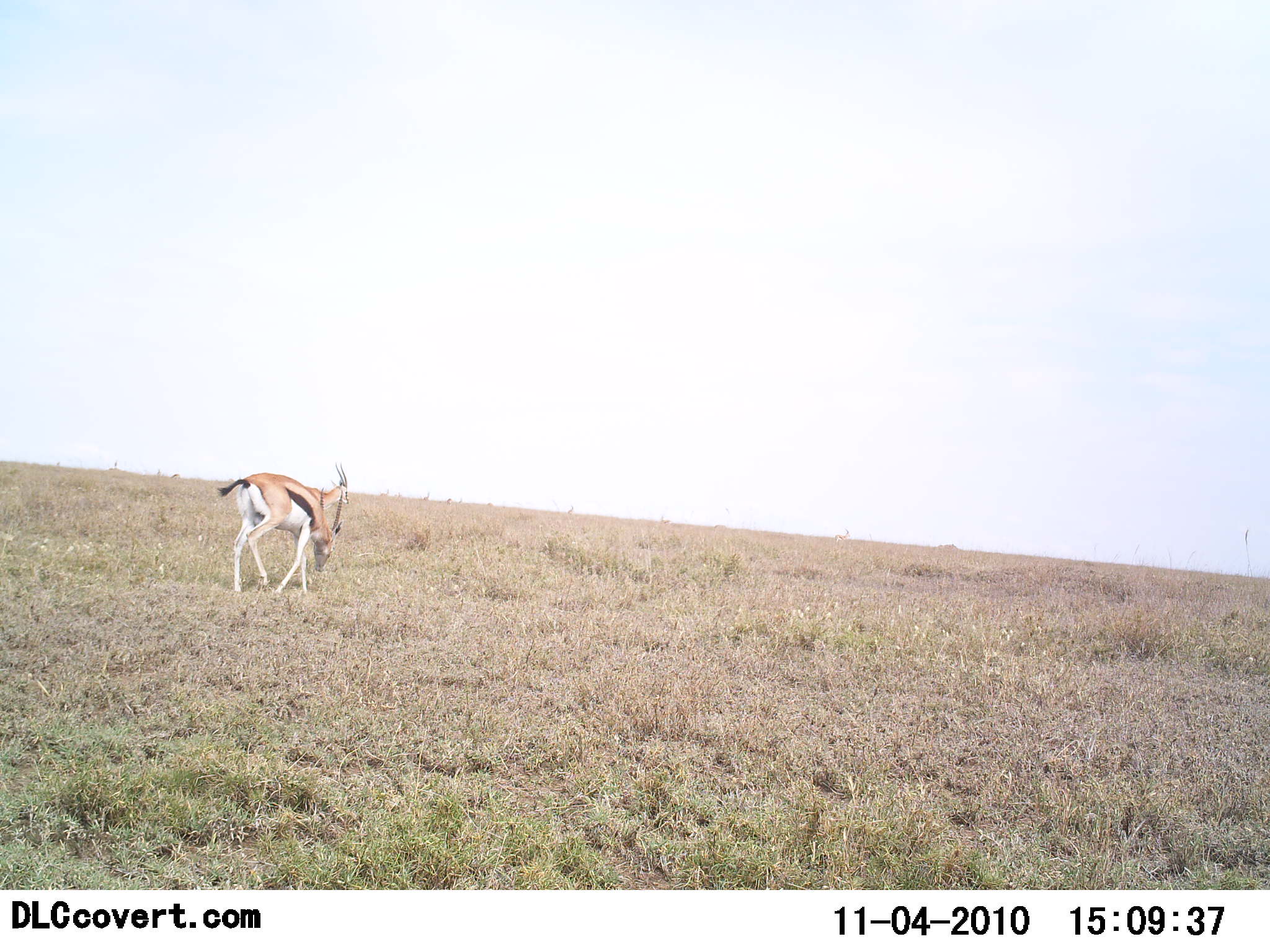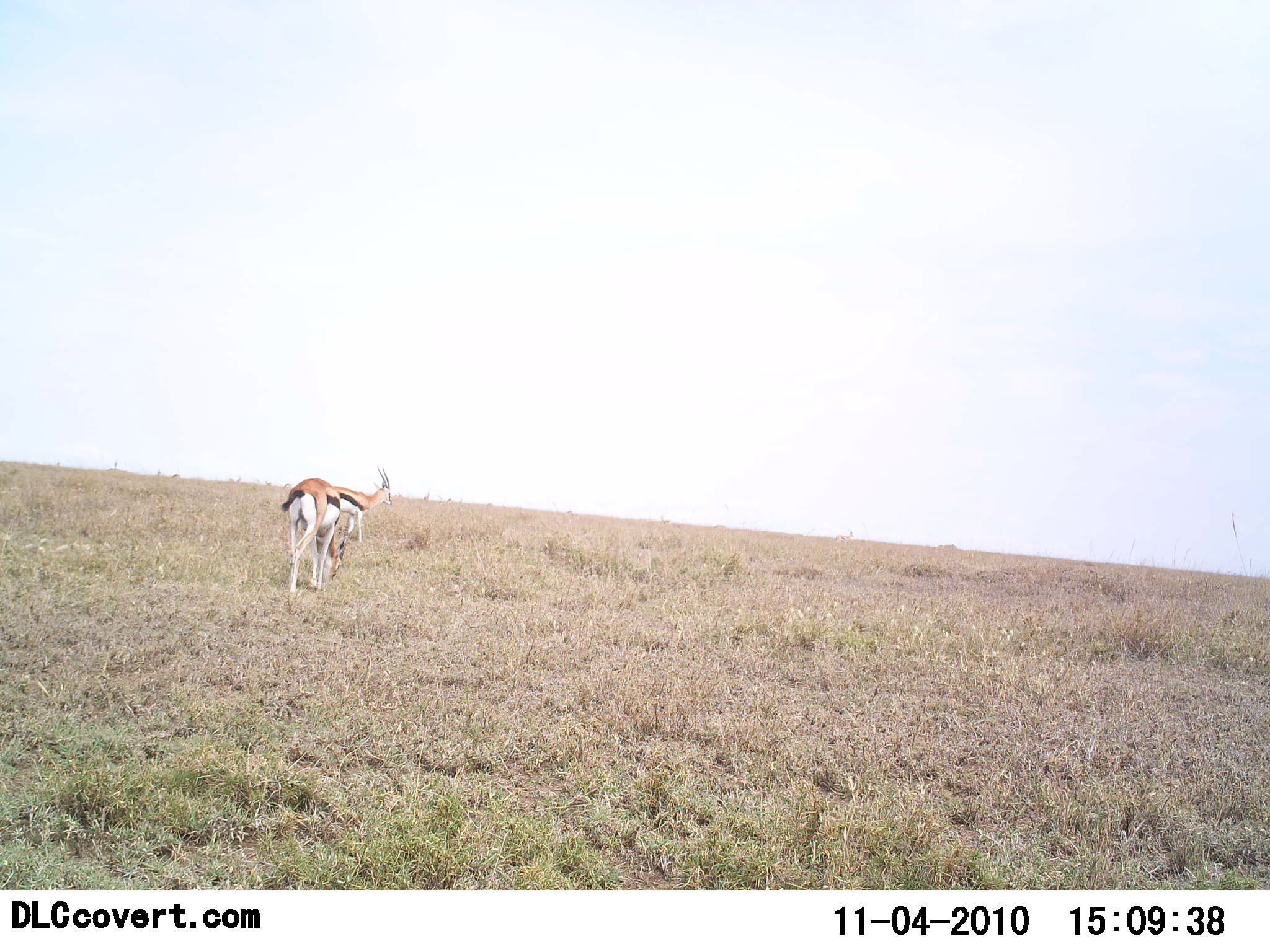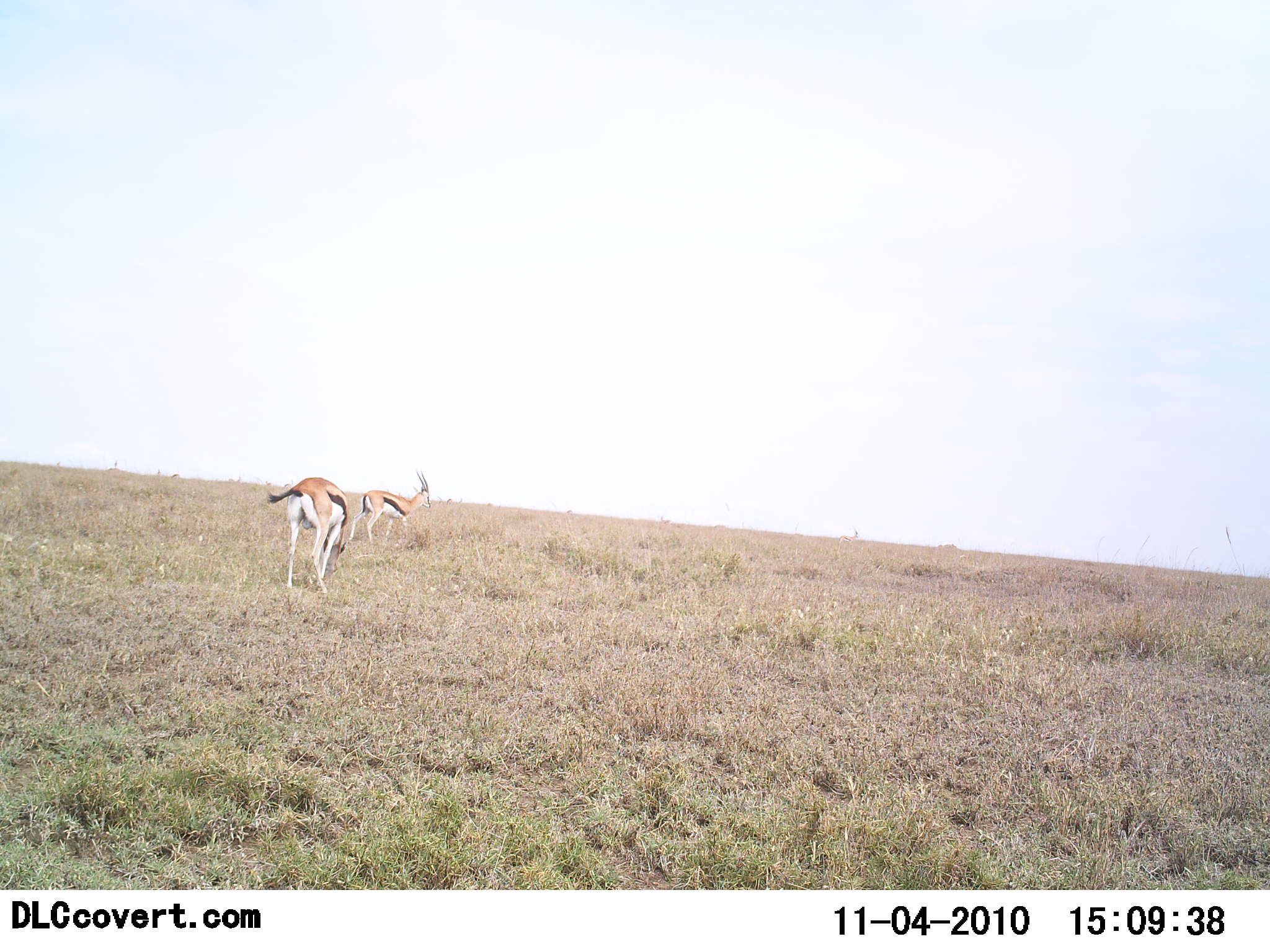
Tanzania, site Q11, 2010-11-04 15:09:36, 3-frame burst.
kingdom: Animalia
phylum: Chordata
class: Mammalia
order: Artiodactyla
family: Bovidae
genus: Eudorcas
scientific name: Eudorcas thomsonii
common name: thomson's gazelle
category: gazellethomsons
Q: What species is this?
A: Gazellethomsons (thomson's gazelle) (Eudorcas thomsonii).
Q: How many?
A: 2.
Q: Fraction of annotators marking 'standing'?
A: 6%.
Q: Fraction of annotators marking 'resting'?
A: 6%.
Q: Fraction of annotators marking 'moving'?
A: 69%.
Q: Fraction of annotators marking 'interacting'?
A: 6%.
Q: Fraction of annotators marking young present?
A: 0%.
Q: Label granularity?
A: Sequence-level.